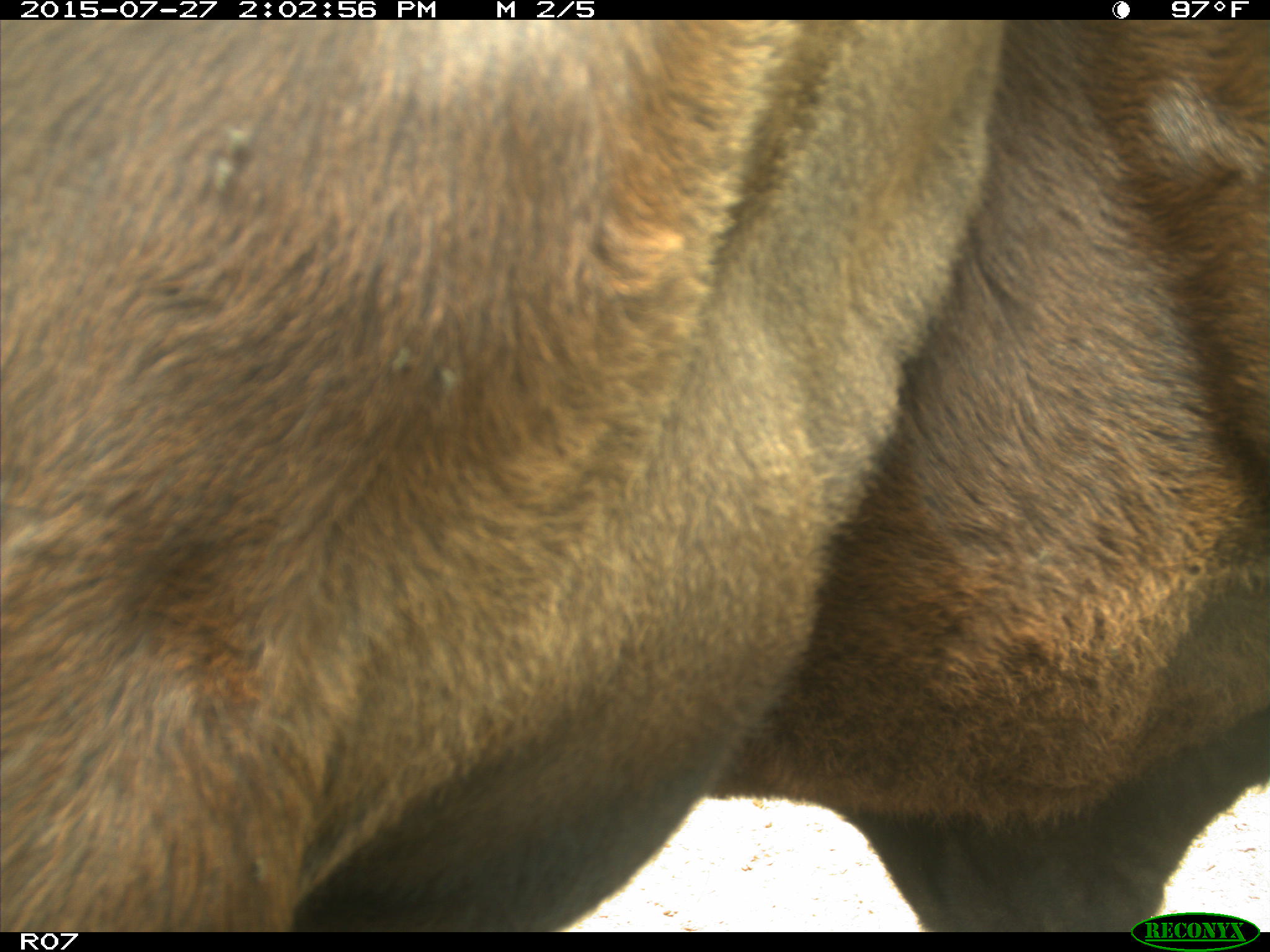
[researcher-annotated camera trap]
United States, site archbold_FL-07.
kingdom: Animalia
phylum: Chordata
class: Mammalia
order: Artiodactyla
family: Bovidae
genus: Bos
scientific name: Bos taurus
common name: domestic cow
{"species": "Bos taurus (domestic cow)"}